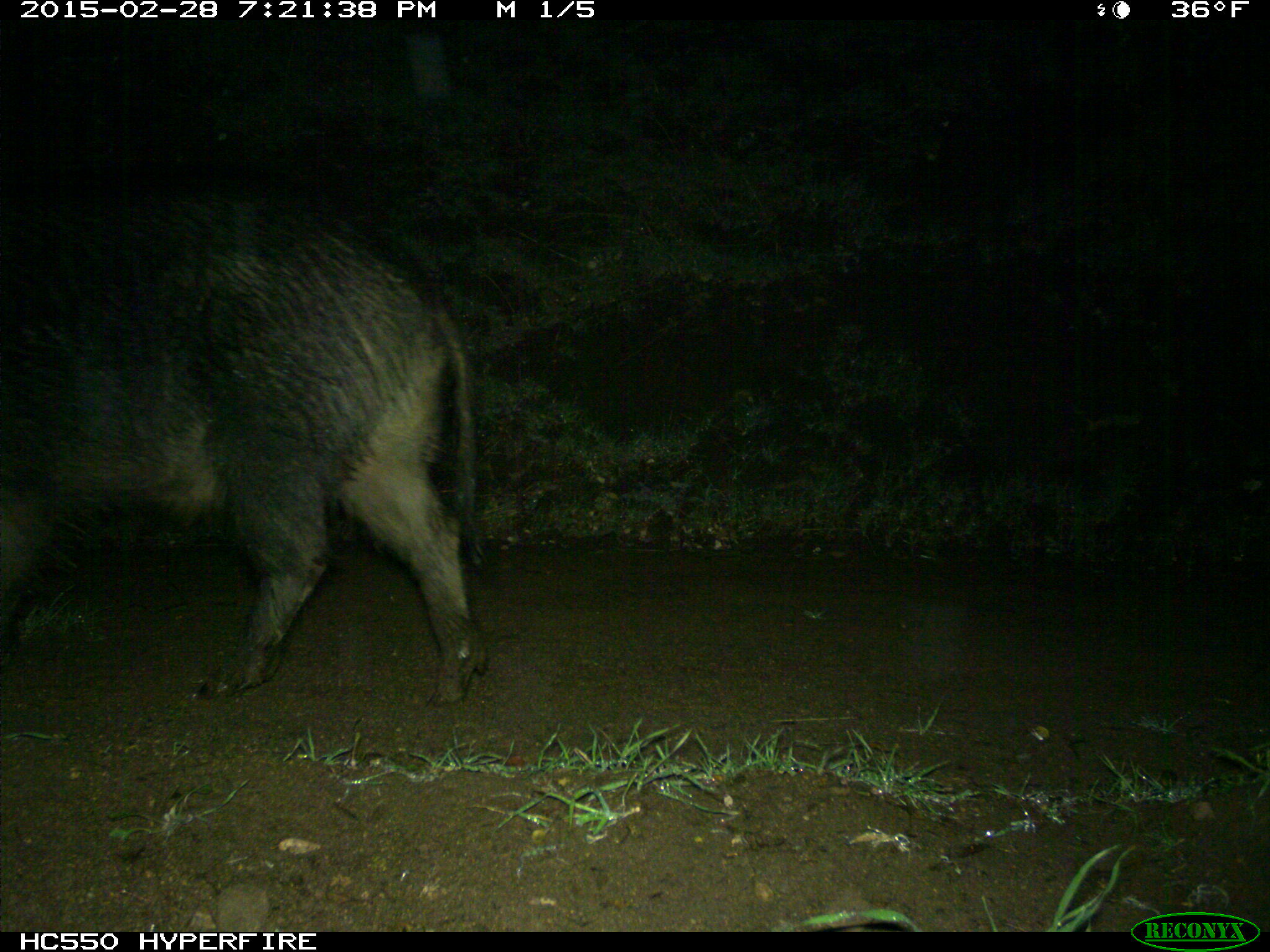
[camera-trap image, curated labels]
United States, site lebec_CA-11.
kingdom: Animalia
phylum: Chordata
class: Mammalia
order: Artiodactyla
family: Suidae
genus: Sus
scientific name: Sus scrofa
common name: wild boar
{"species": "Sus scrofa (wild boar)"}